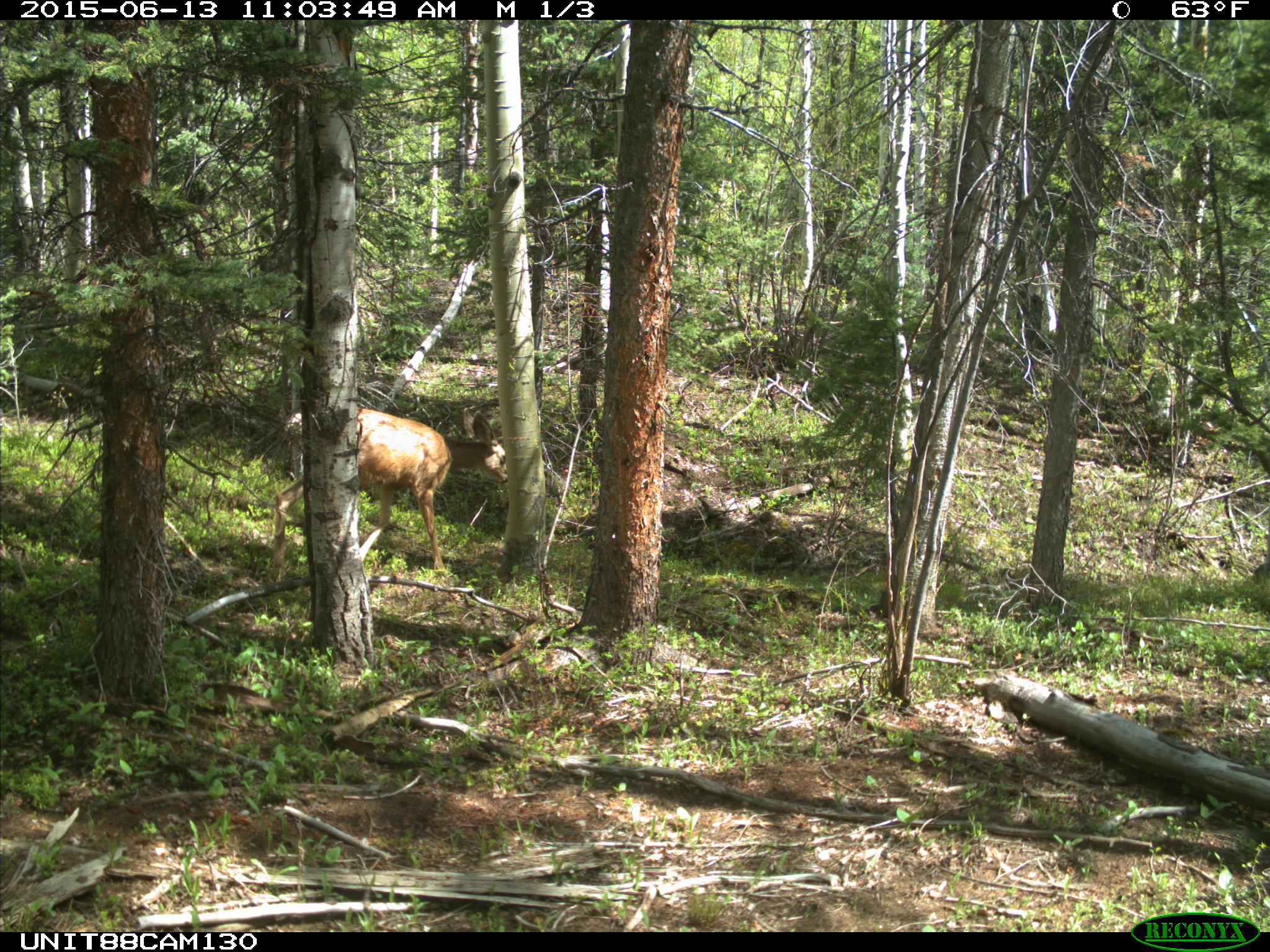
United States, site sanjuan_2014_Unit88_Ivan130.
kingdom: Animalia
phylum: Chordata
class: Mammalia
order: Artiodactyla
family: Cervidae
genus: Odocoileus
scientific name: Odocoileus hemionus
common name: mule deer